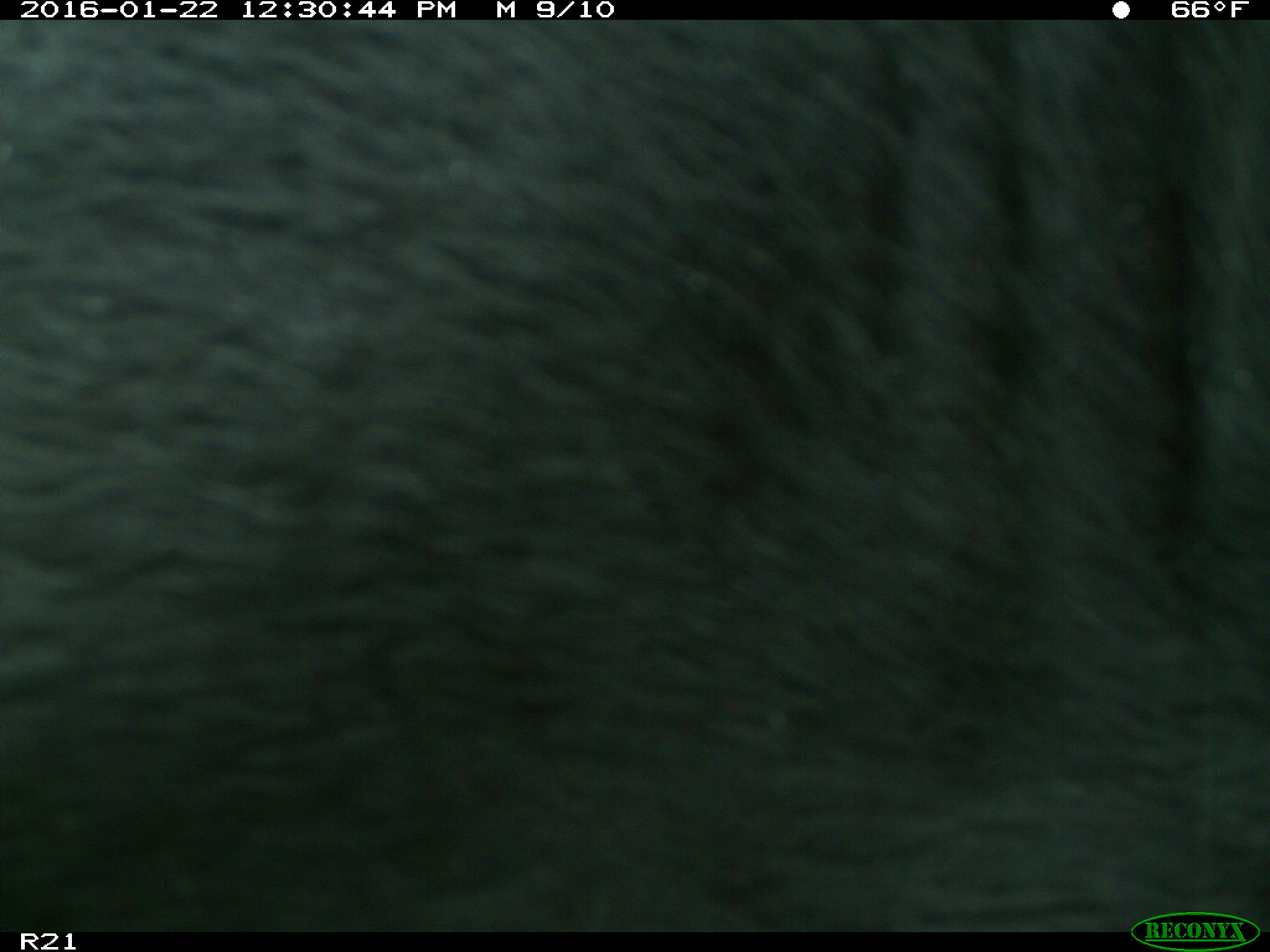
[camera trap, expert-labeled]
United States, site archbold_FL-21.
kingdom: Animalia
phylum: Chordata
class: Mammalia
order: Artiodactyla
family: Bovidae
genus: Bos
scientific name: Bos taurus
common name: domestic cow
Bos taurus (domestic cow).